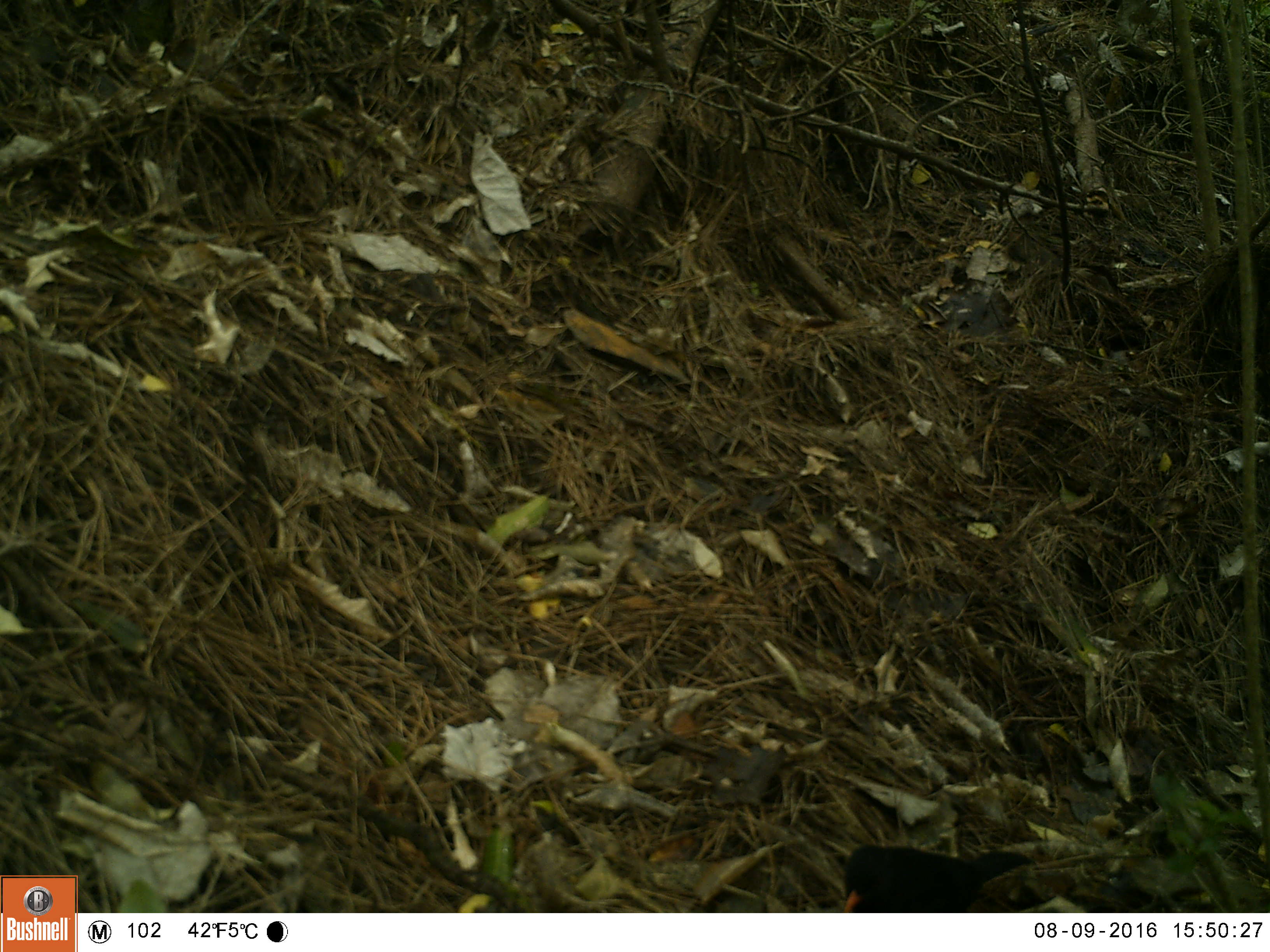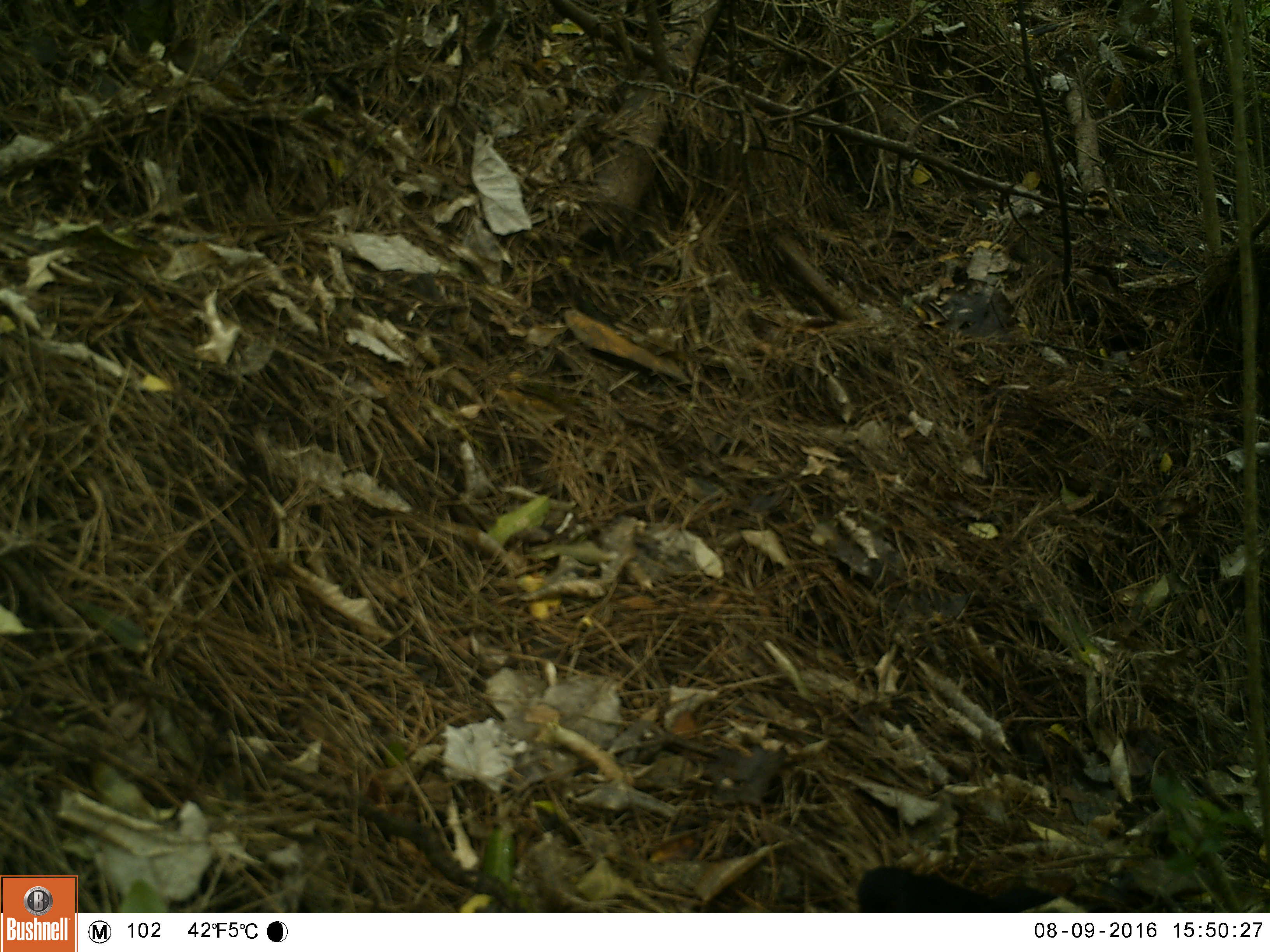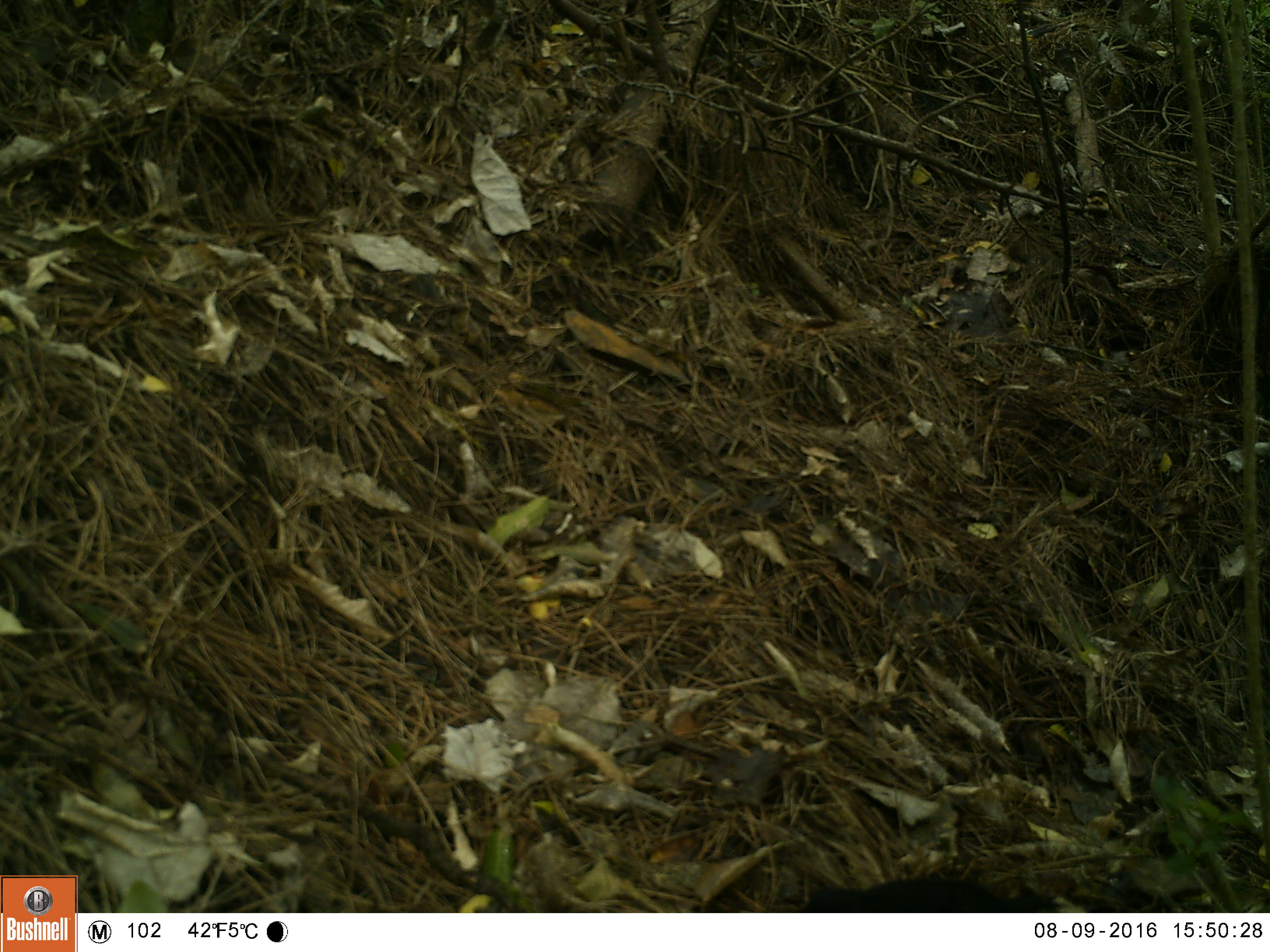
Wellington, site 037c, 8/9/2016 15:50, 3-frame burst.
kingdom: Animalia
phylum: Chordata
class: Aves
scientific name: Aves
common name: bird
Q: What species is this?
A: Bird (Aves).